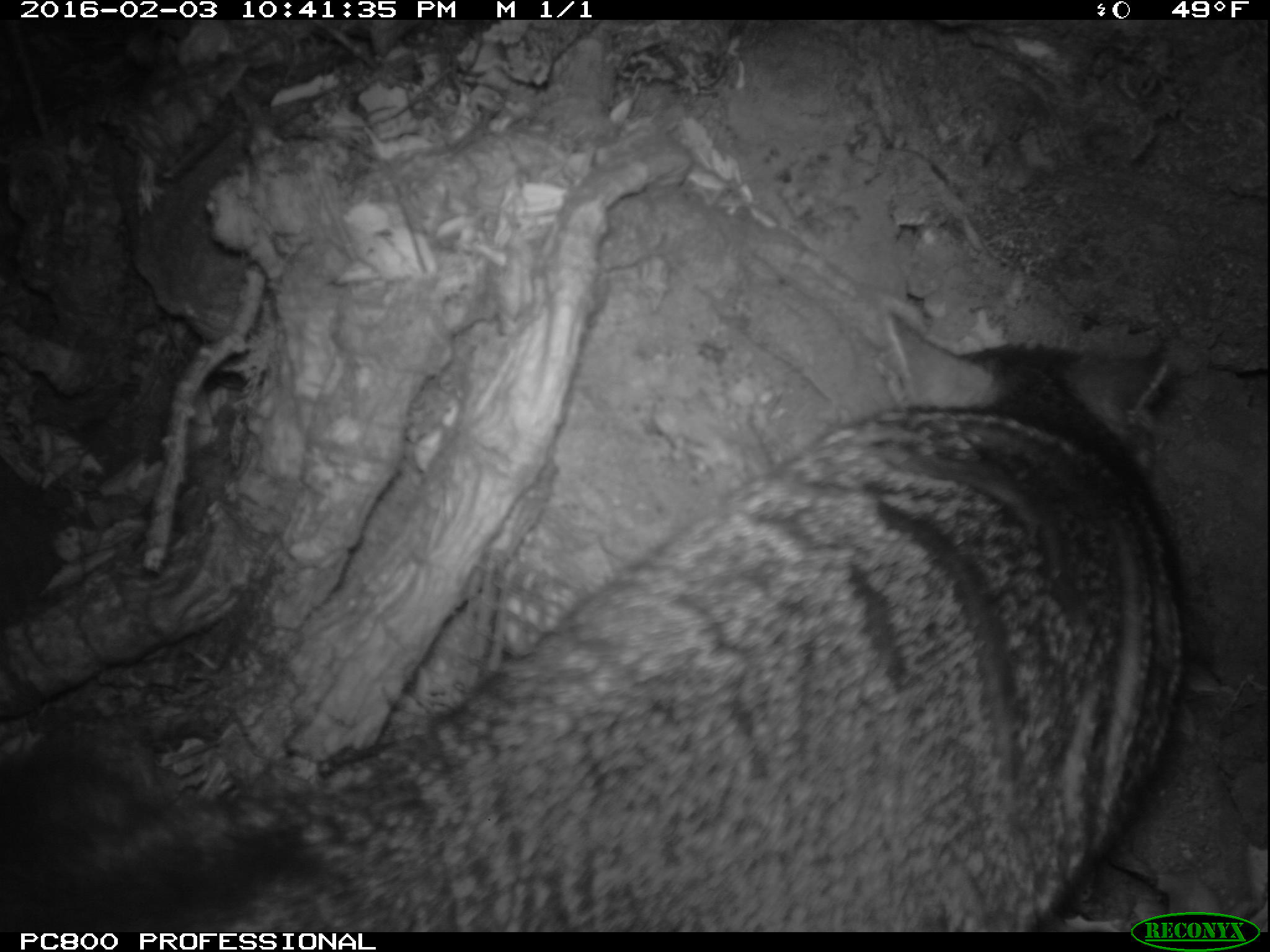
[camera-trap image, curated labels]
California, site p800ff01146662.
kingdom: Animalia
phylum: Chordata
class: Mammalia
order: Carnivora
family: Canidae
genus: Urocyon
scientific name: Urocyon littoralis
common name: island fox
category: fox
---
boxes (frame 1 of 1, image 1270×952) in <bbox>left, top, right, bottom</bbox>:
fox: <bbox>0, 309, 1189, 932</bbox>